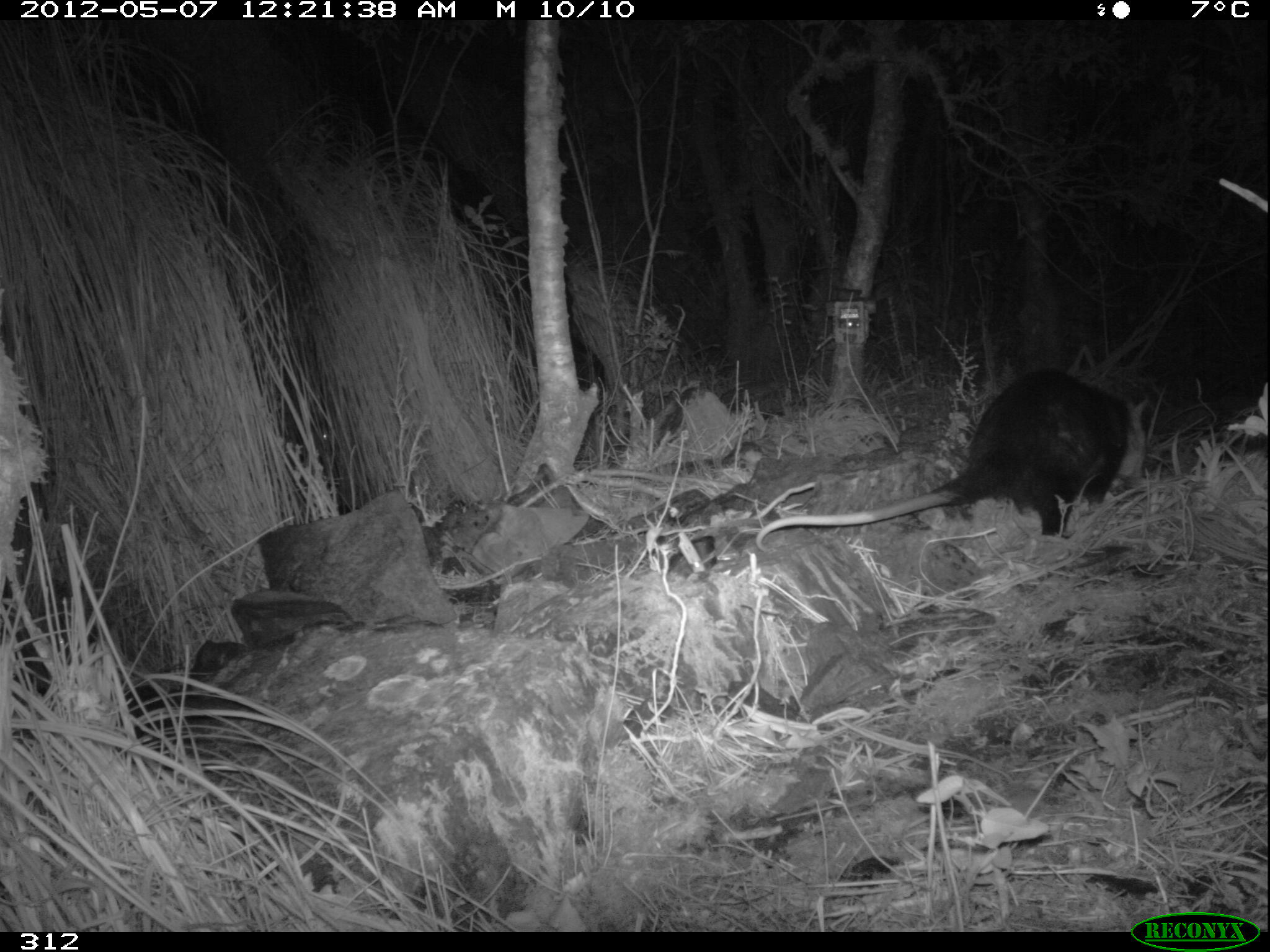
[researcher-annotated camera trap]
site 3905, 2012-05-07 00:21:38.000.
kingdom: Animalia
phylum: Chordata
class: Mammalia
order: Didelphimorphia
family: Didelphidae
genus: Didelphis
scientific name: Didelphis pernigra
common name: andean white-eared opossum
Didelphis pernigra (andean white-eared opossum).